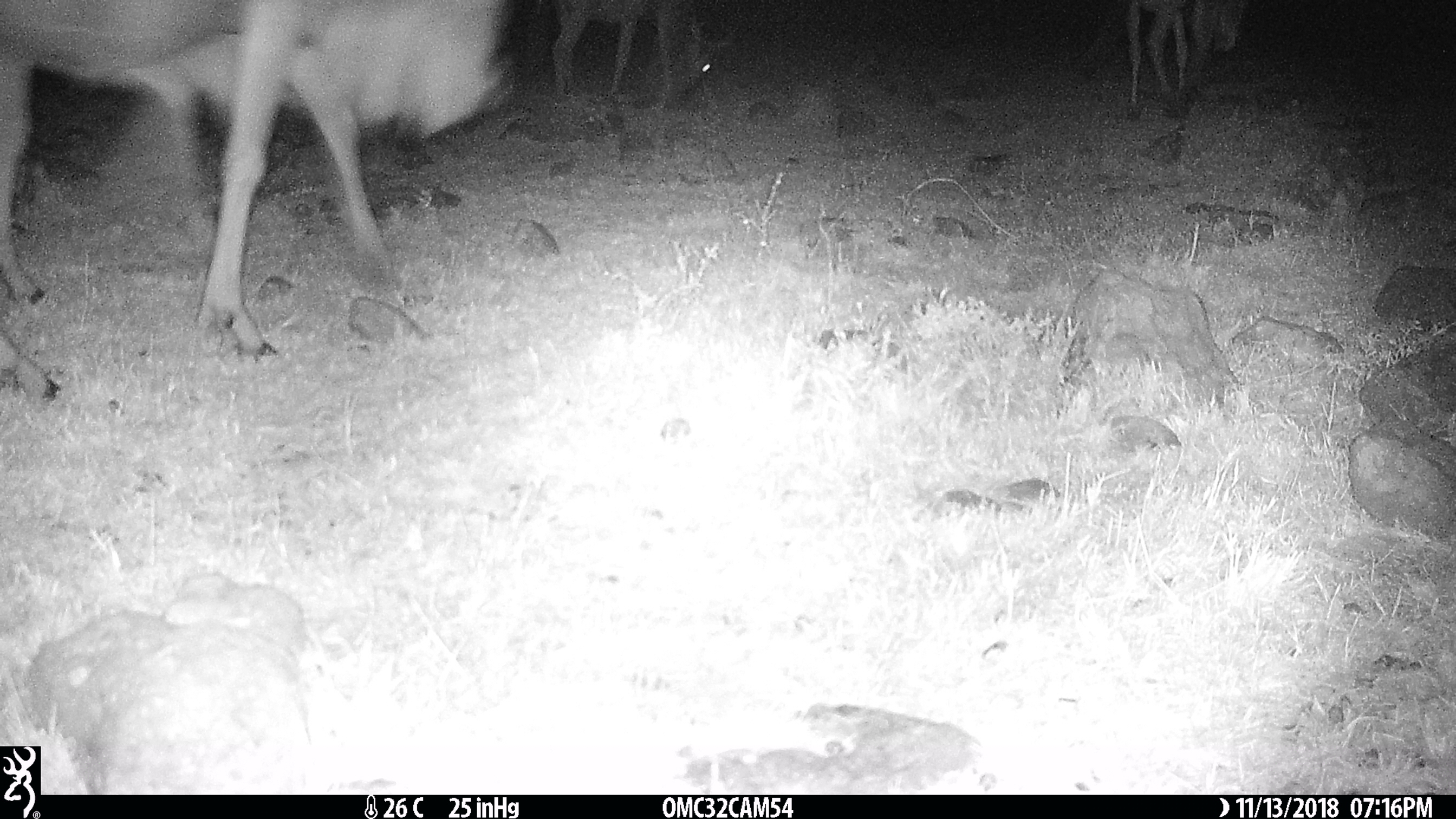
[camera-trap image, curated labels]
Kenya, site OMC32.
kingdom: Animalia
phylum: Chordata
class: Mammalia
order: Artiodactyla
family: Bovidae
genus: Connochaetes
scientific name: Connochaetes taurinus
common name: blue wildebeest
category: wildebeest